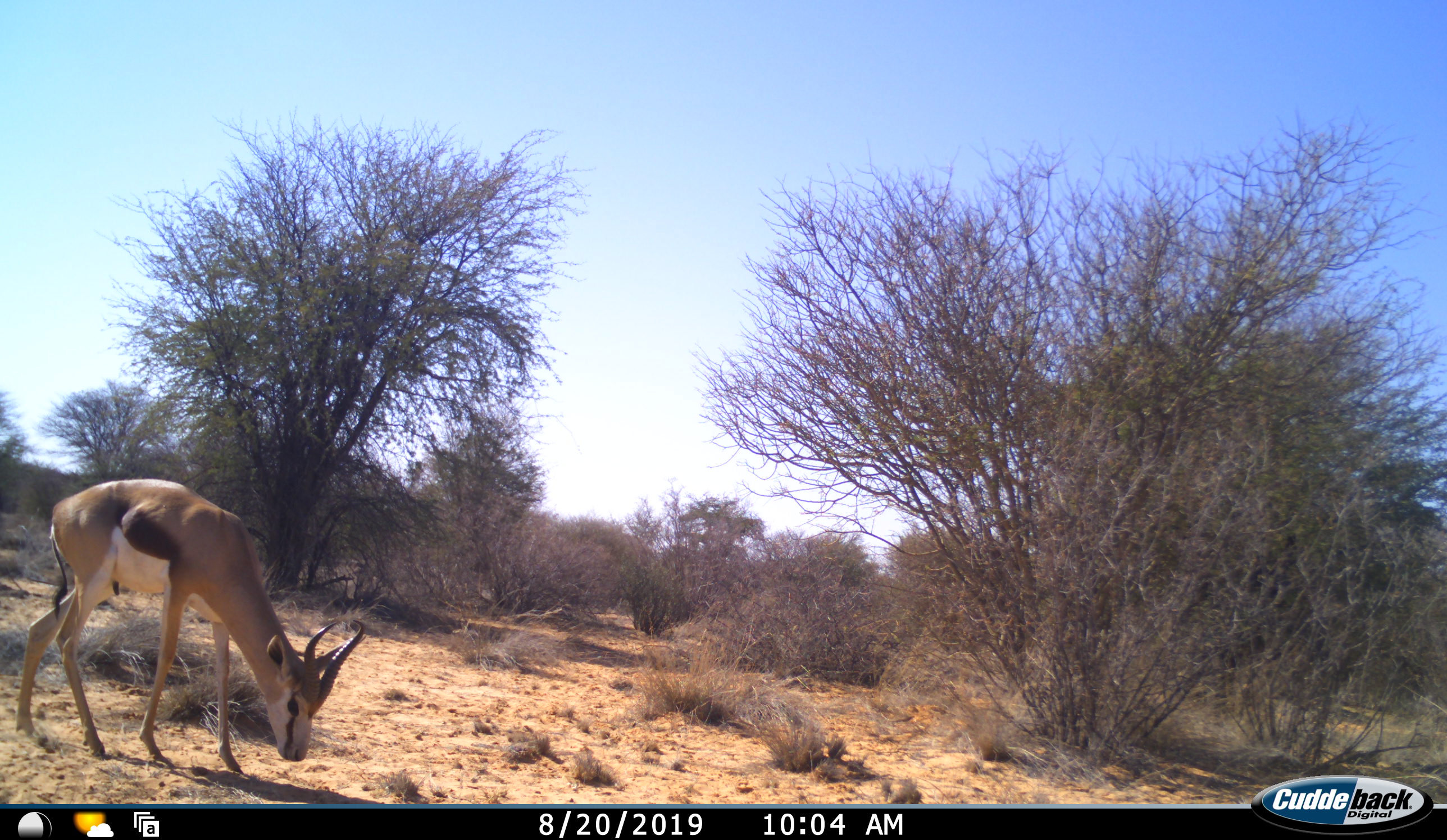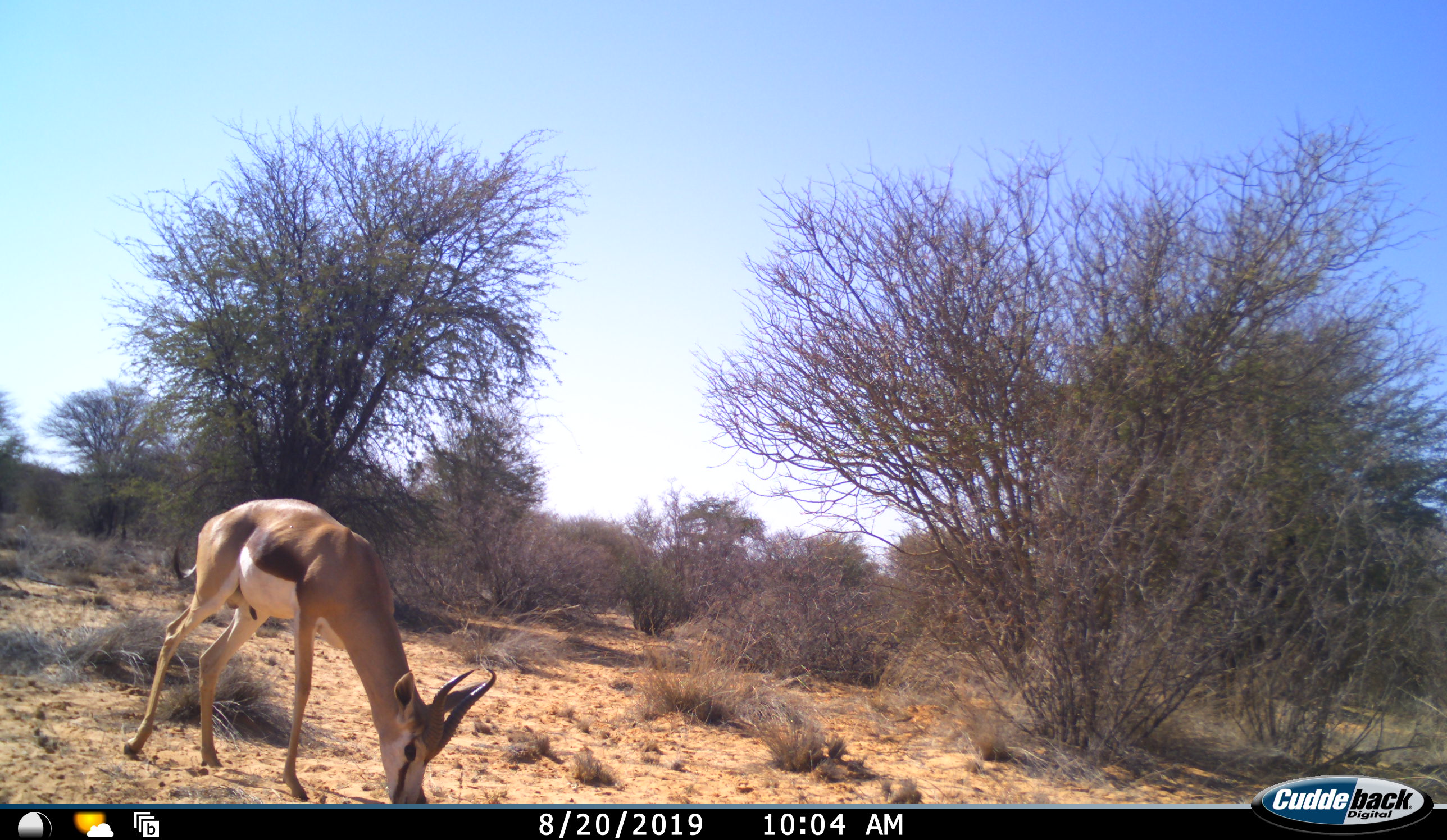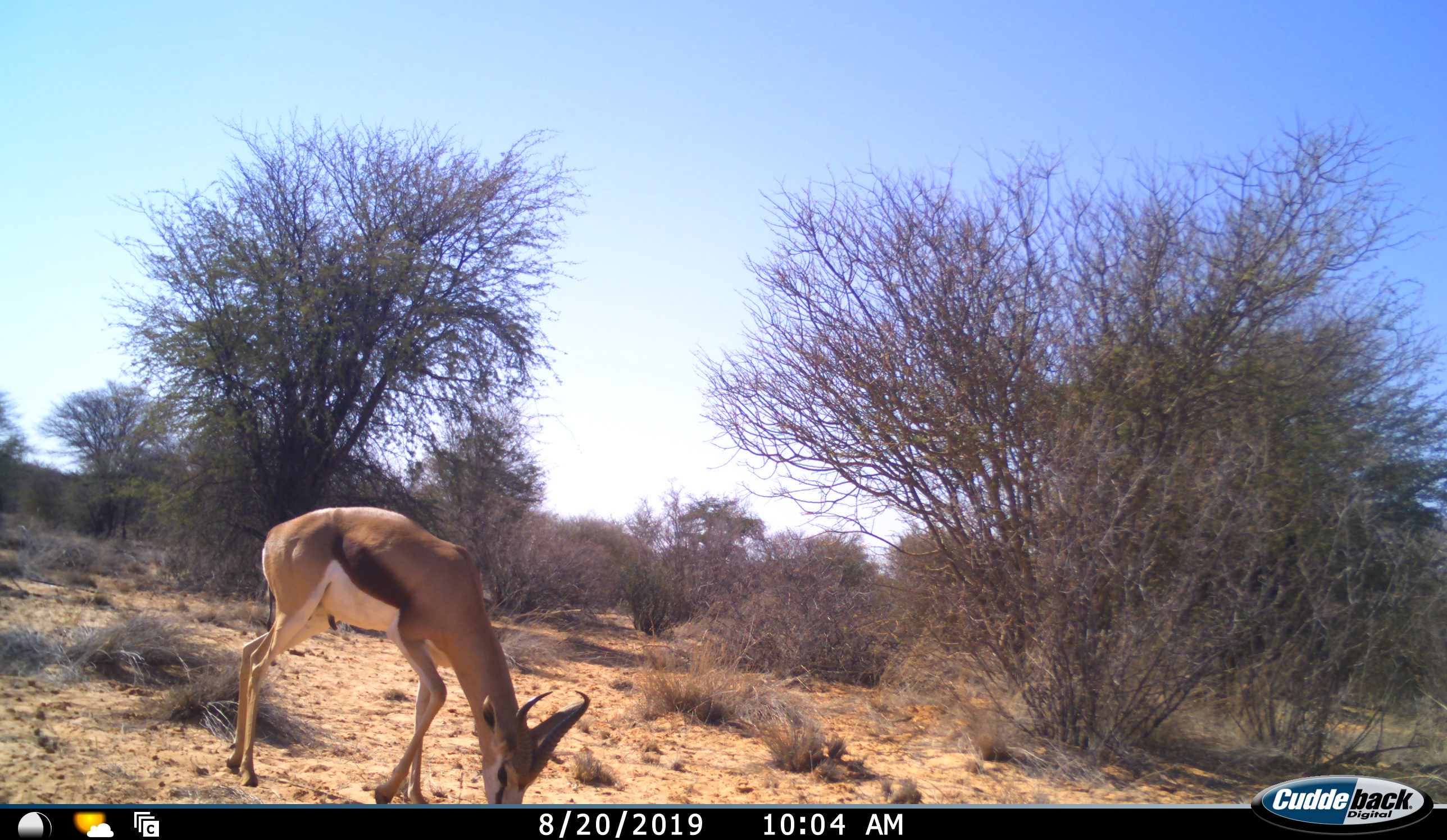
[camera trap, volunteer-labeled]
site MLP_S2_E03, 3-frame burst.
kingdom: Animalia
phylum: Chordata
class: Mammalia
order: Artiodactyla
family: Bovidae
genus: Antidorcas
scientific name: Antidorcas marsupialis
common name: springbok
Springbok (Antidorcas marsupialis), count 1. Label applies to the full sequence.